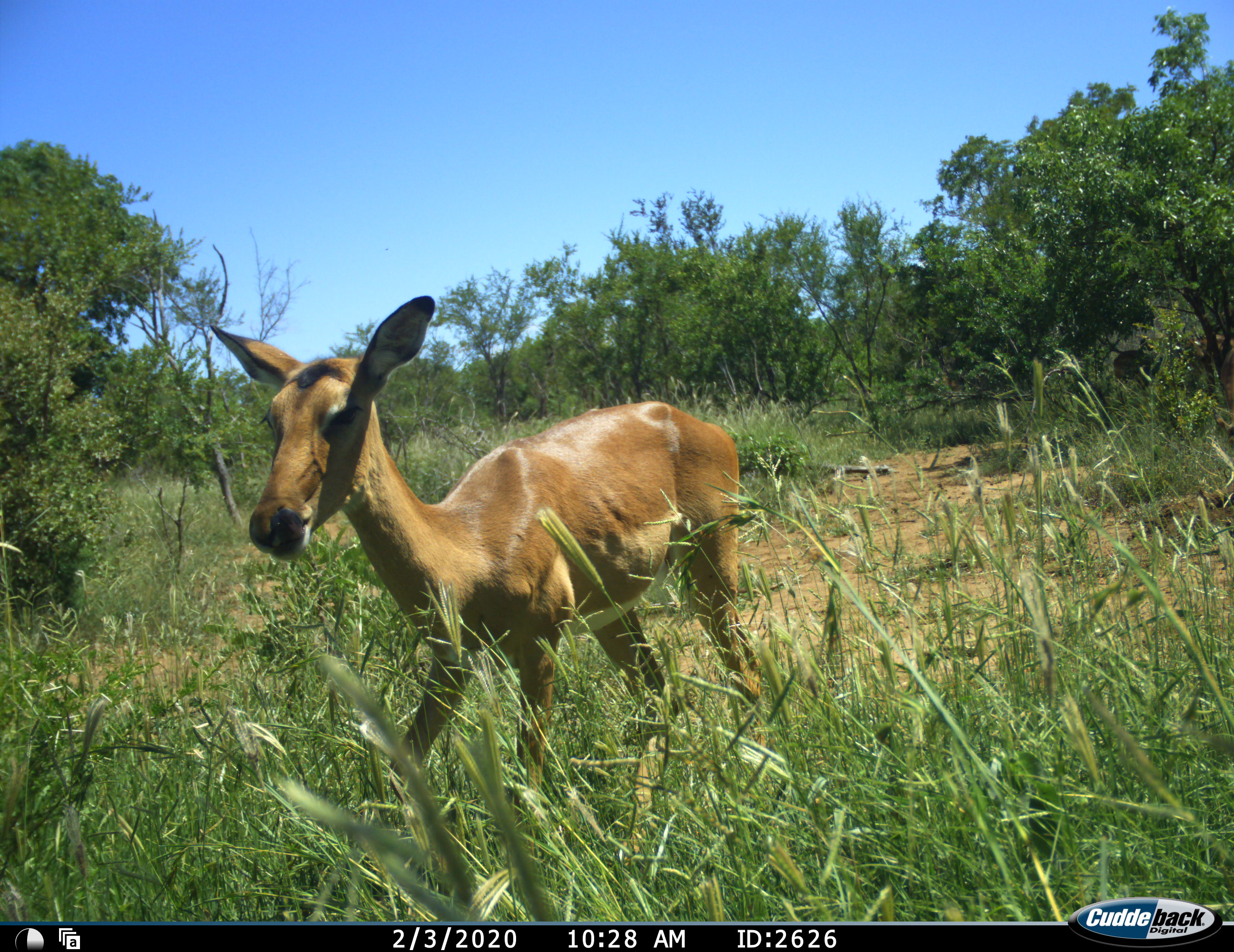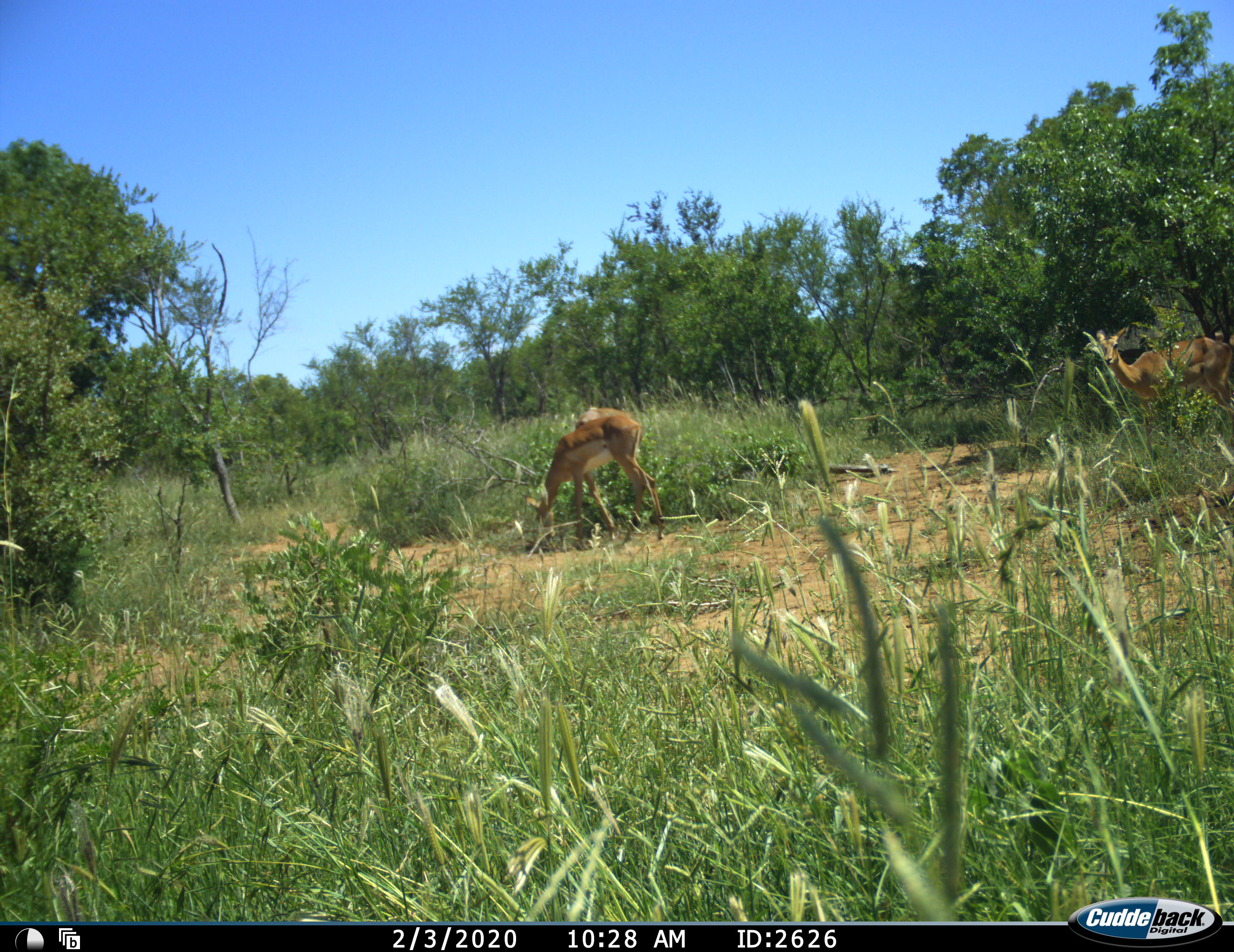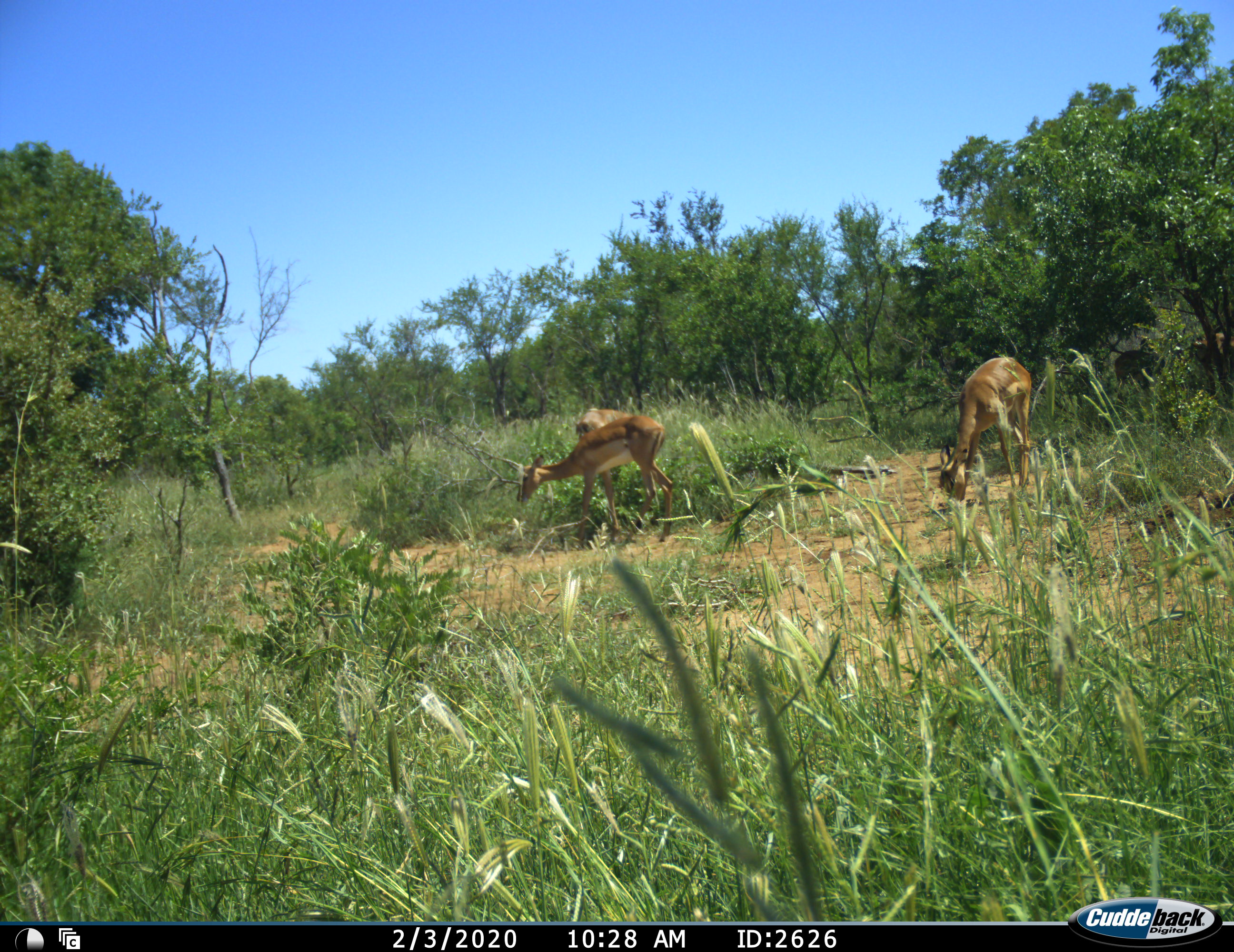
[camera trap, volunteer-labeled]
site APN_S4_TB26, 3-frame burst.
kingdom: Animalia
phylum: Chordata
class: Mammalia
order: Artiodactyla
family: Bovidae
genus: Aepyceros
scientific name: Aepyceros melampus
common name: impala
Impala (Aepyceros melampus), count 4. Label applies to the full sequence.